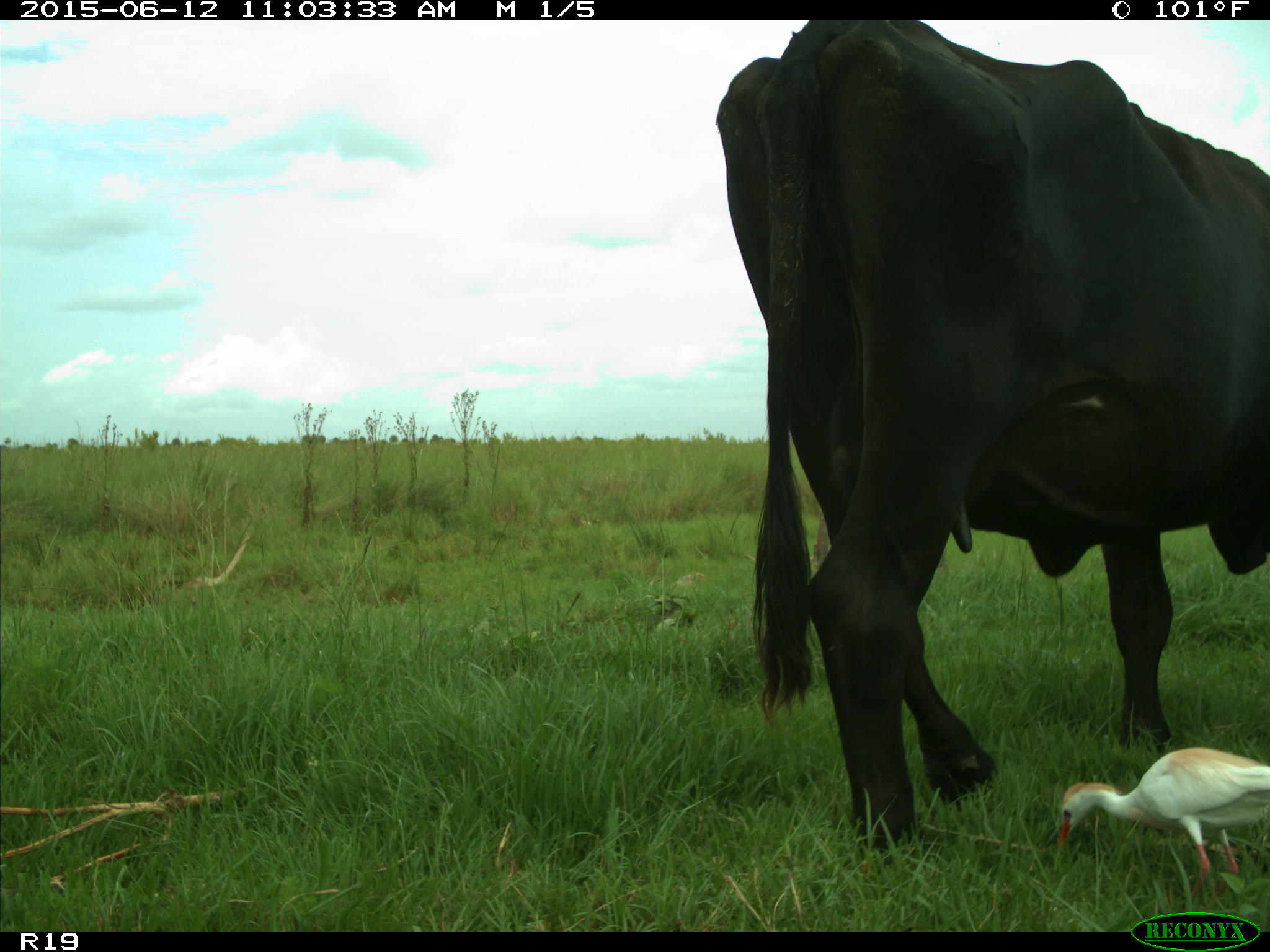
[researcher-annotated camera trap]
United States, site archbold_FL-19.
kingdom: Animalia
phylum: Chordata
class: Mammalia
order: Artiodactyla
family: Bovidae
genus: Bos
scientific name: Bos taurus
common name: domestic cow